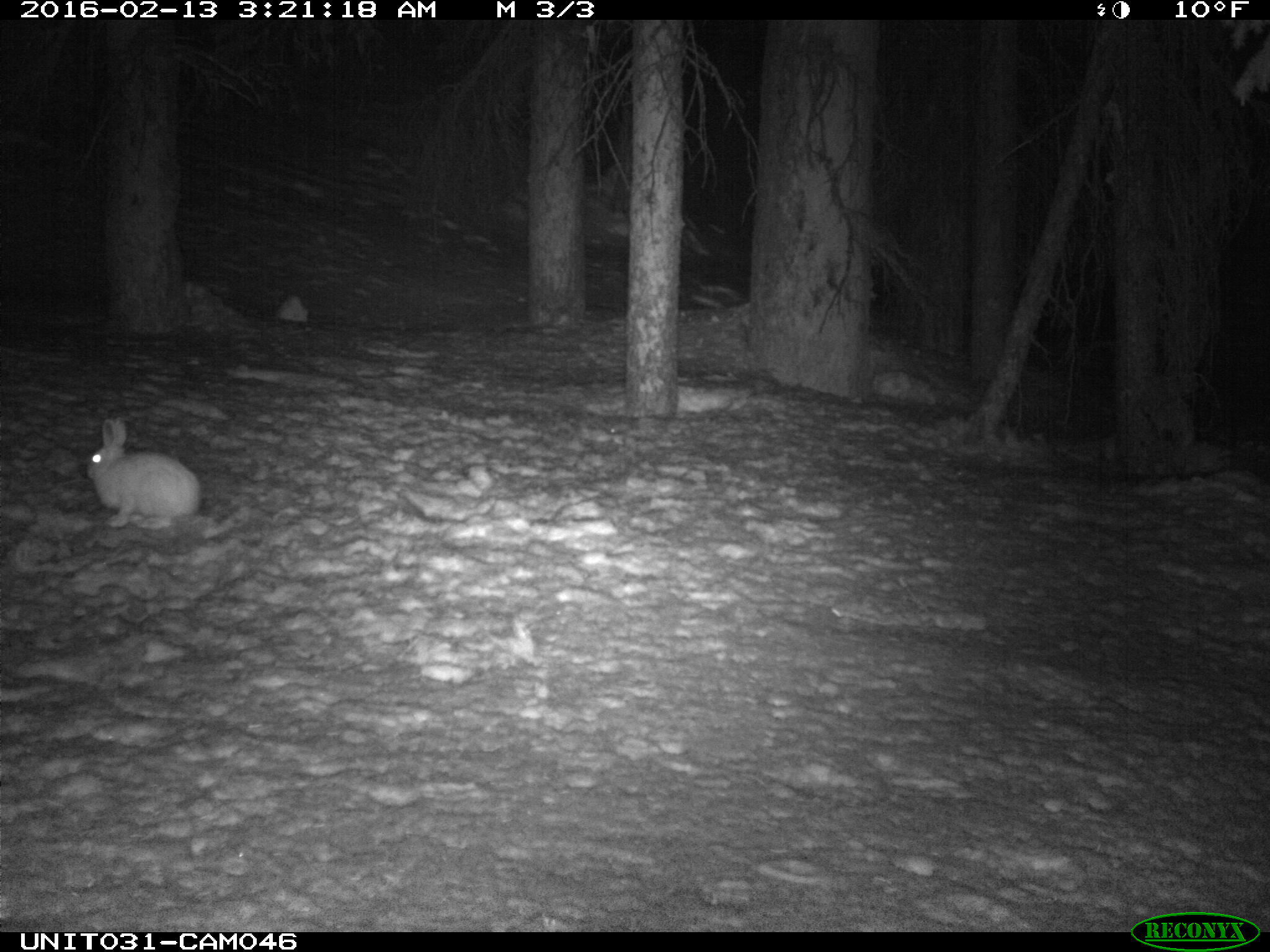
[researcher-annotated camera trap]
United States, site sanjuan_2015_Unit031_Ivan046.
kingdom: Animalia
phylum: Chordata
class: Mammalia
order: Lagomorpha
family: Leporidae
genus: Lepus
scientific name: Lepus americanus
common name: snowshoe hare